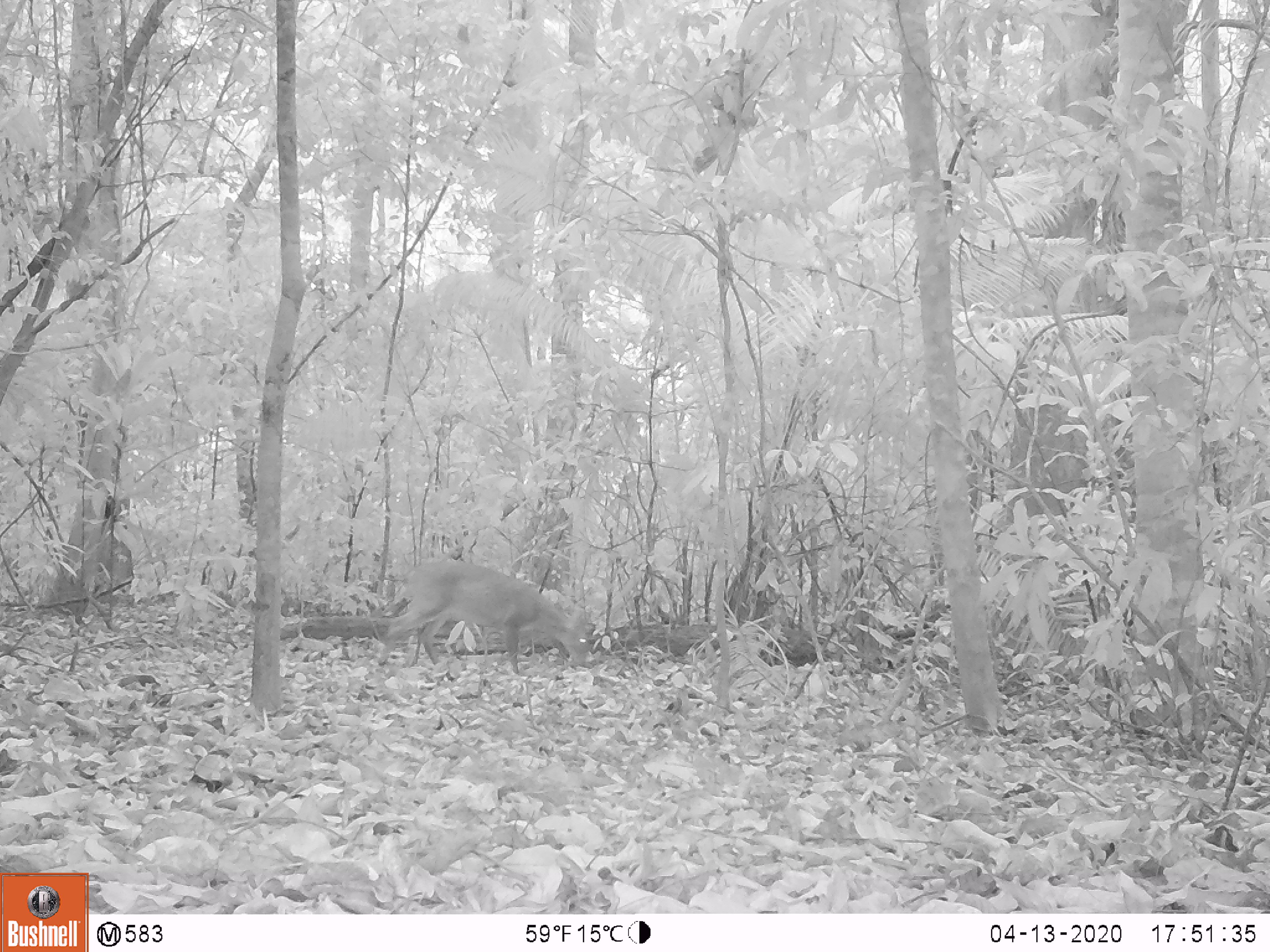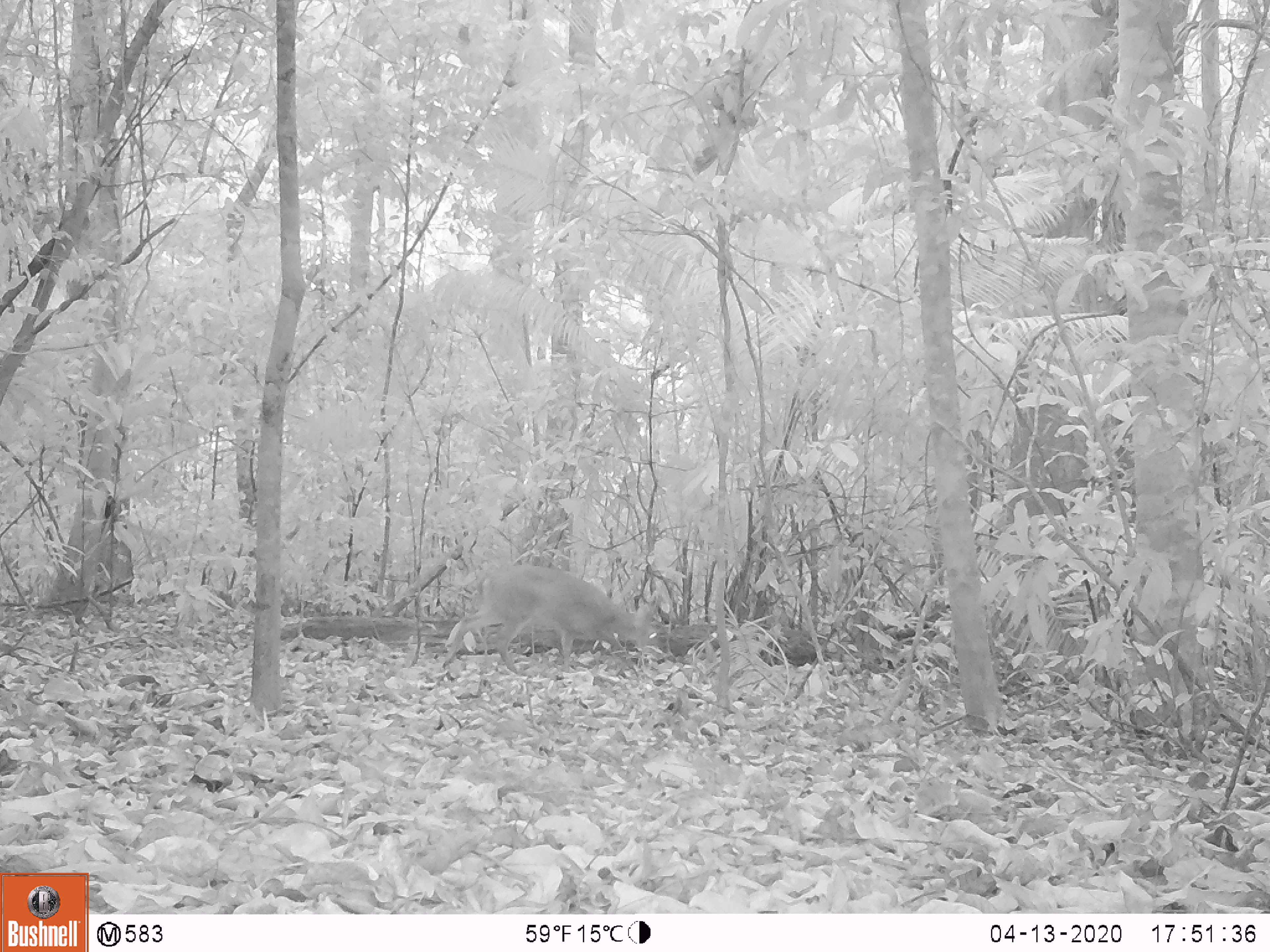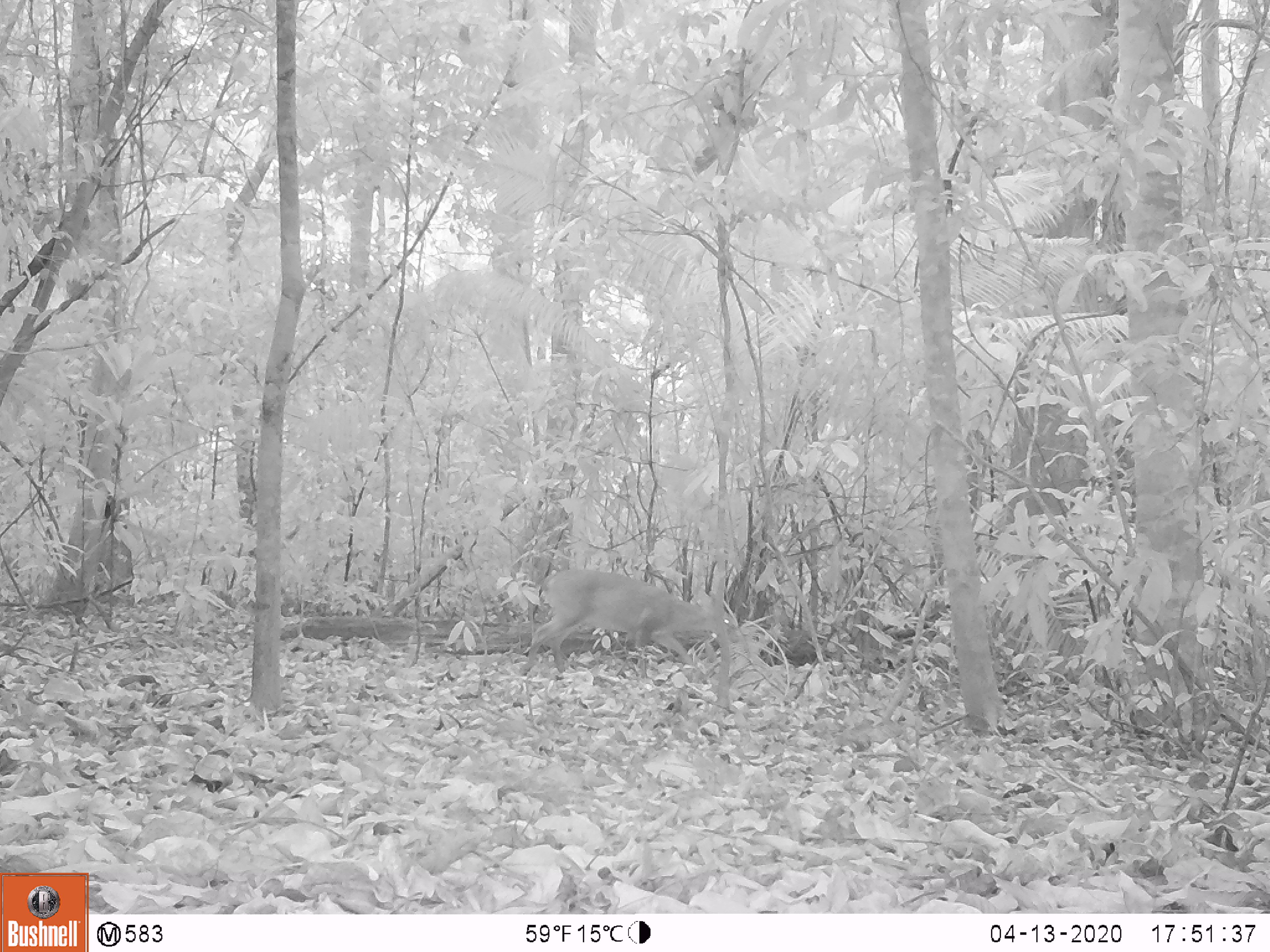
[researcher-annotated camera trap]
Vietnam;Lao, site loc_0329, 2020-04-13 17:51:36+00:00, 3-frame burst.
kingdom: Animalia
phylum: Chordata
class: Mammalia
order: Artiodactyla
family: Cervidae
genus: Muntiacus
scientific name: Muntiacus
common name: muntjacs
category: unidentified muntjac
Unidentified muntjac (muntjacs) (Muntiacus). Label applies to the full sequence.